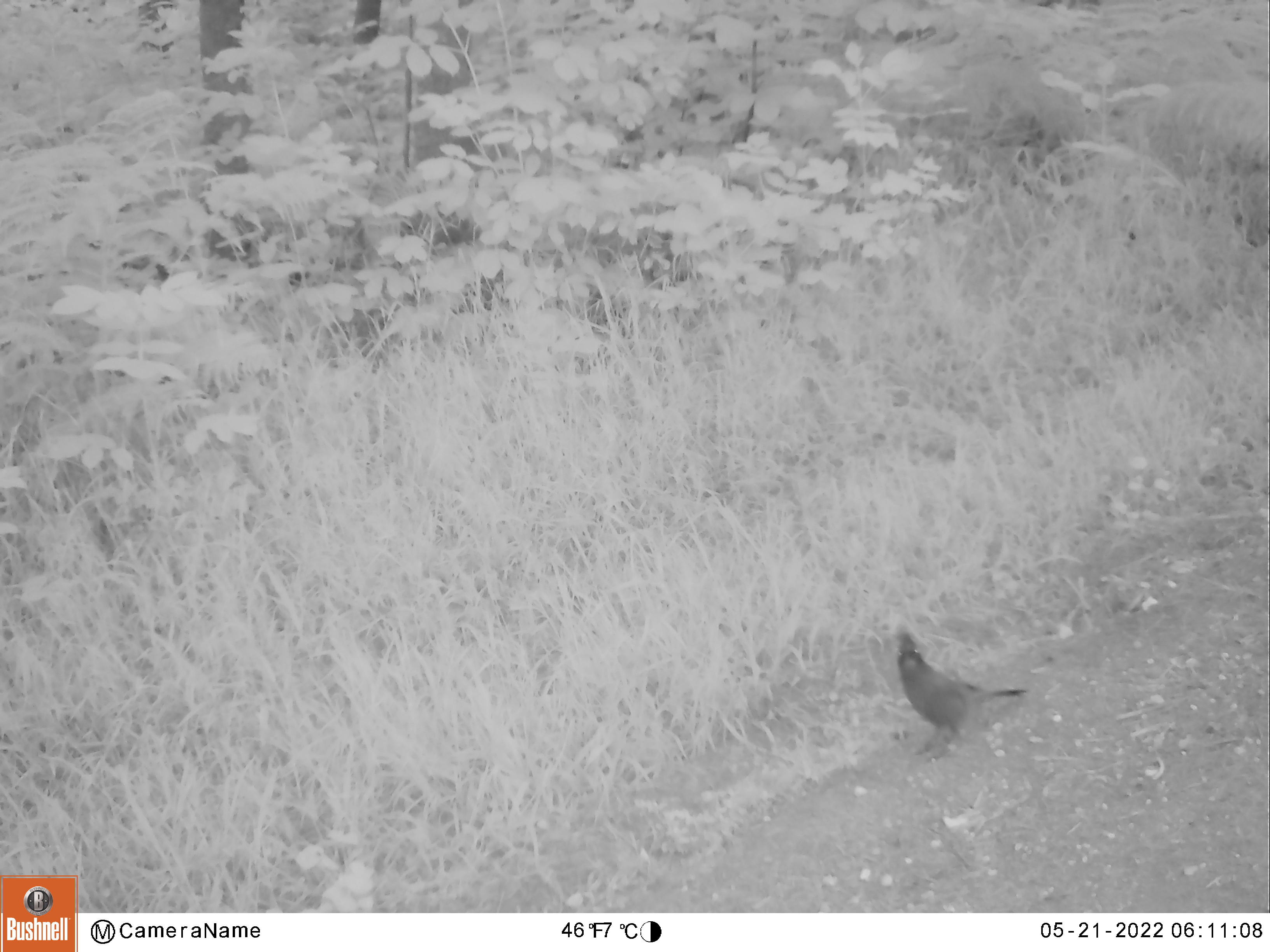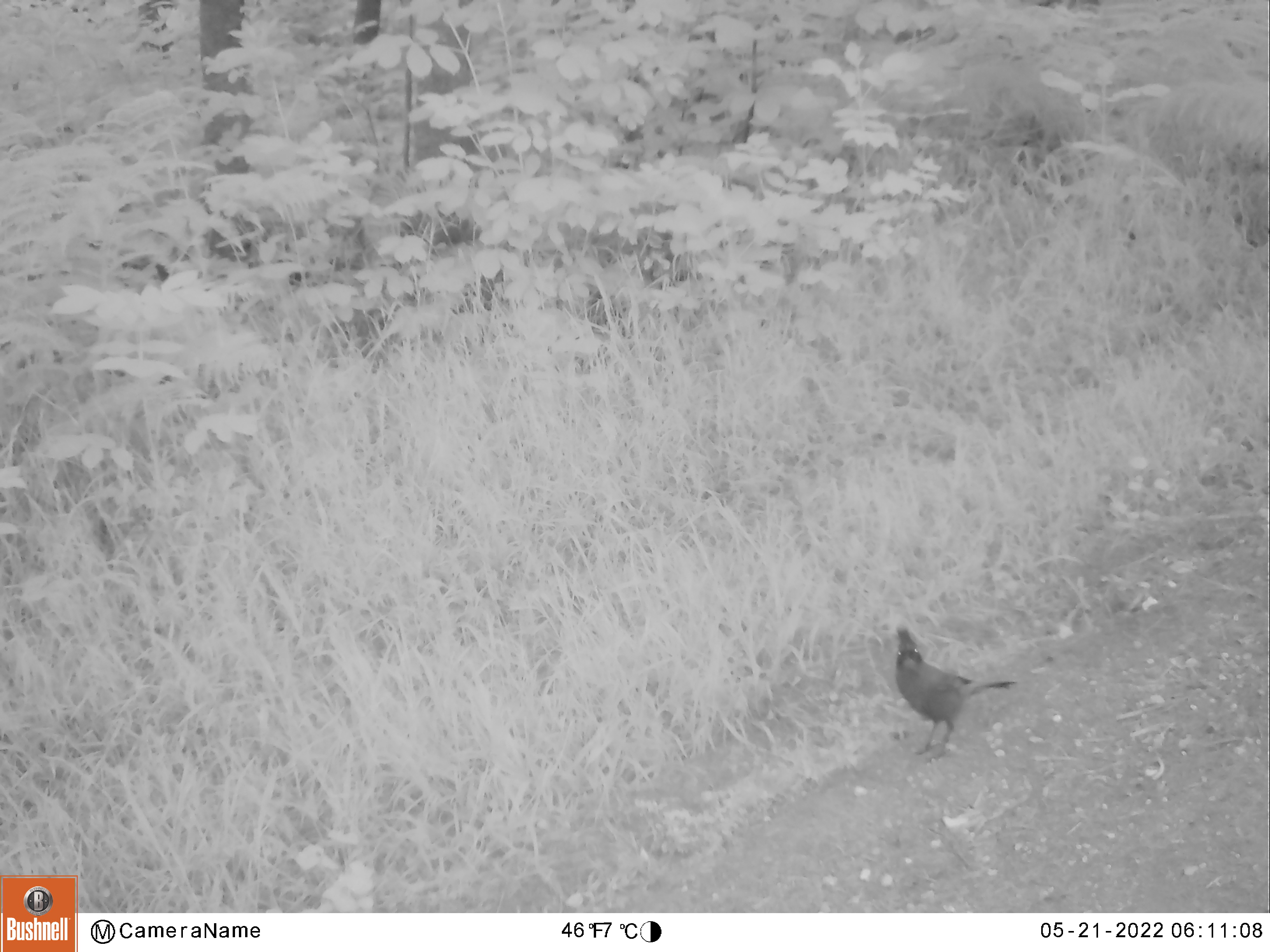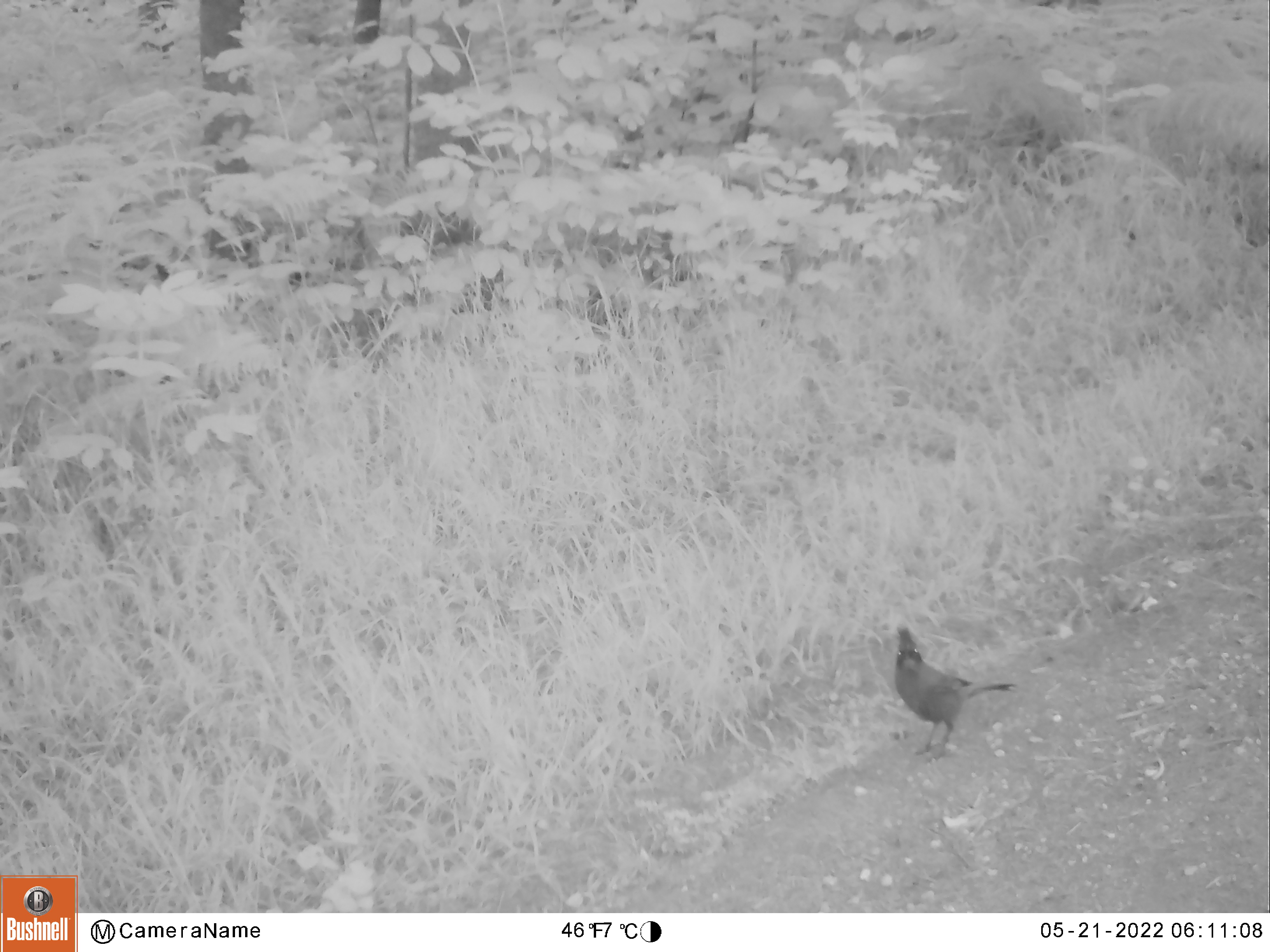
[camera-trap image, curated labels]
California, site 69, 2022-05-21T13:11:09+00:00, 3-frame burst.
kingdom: Animalia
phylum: Chordata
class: Aves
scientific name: Aves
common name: bird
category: unknown bird